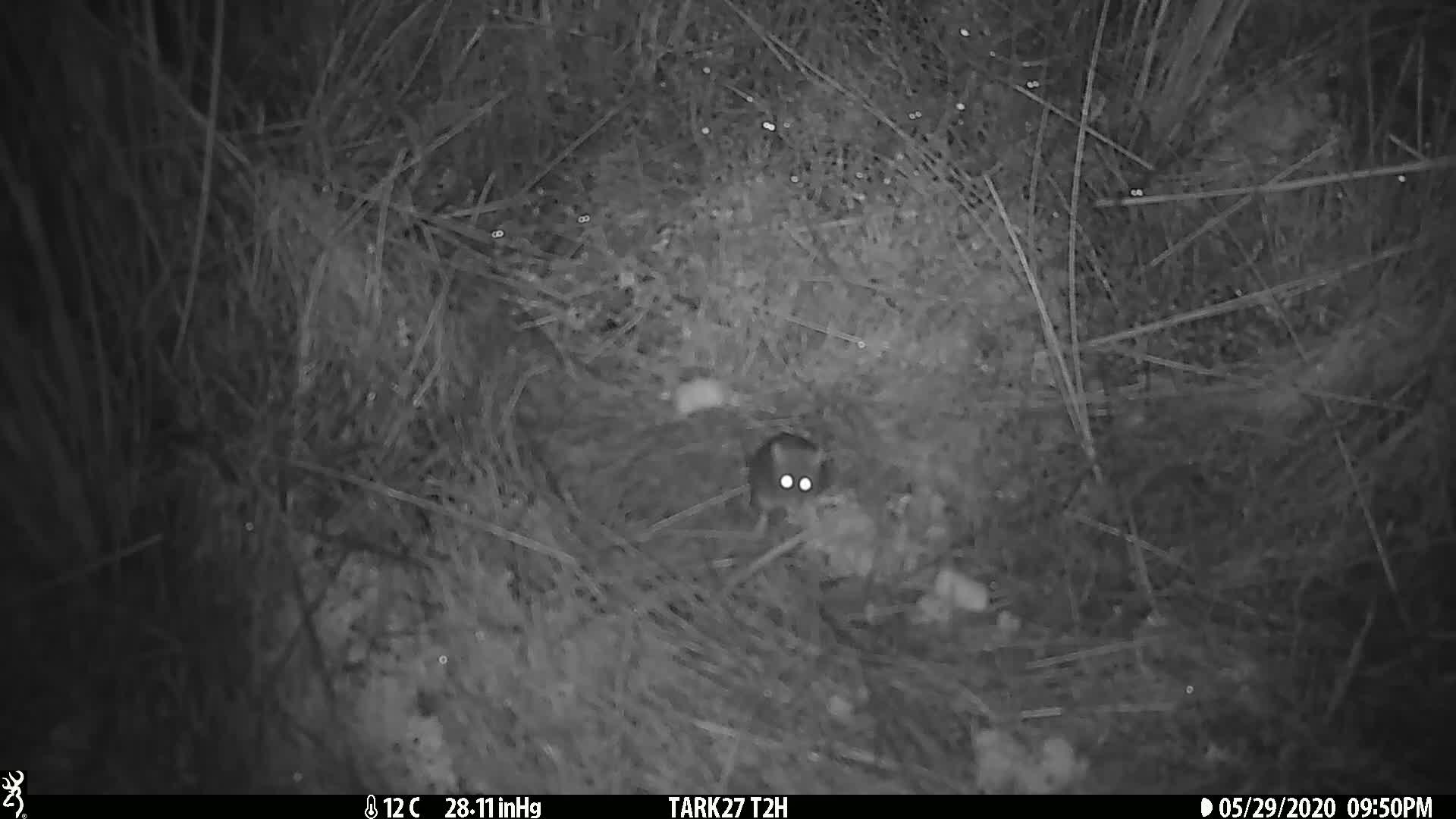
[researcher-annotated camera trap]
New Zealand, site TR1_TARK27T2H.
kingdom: Animalia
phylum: Chordata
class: Mammalia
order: Rodentia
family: Muridae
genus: Mus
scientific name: Mus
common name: mouse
Mouse (Mus).